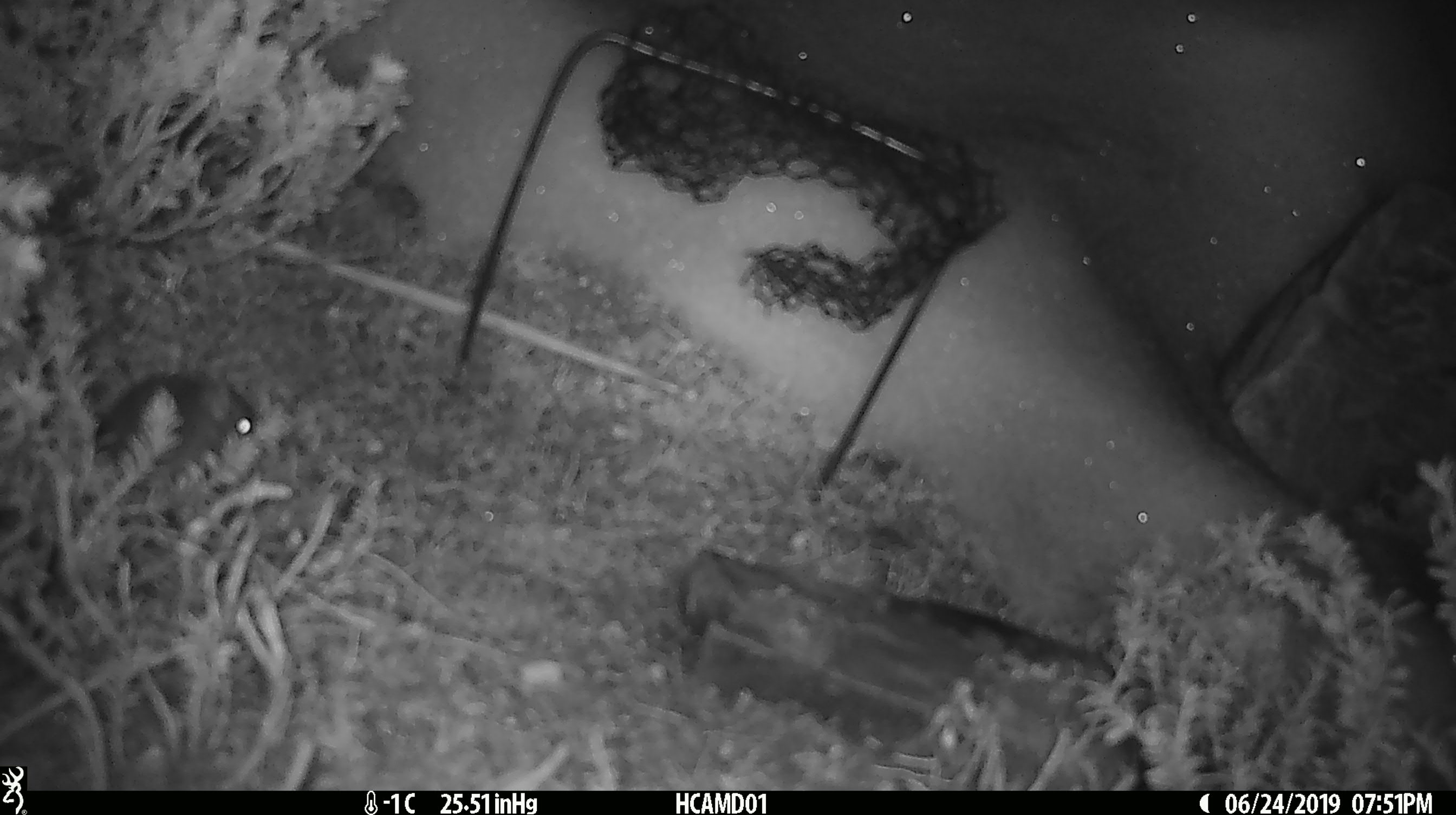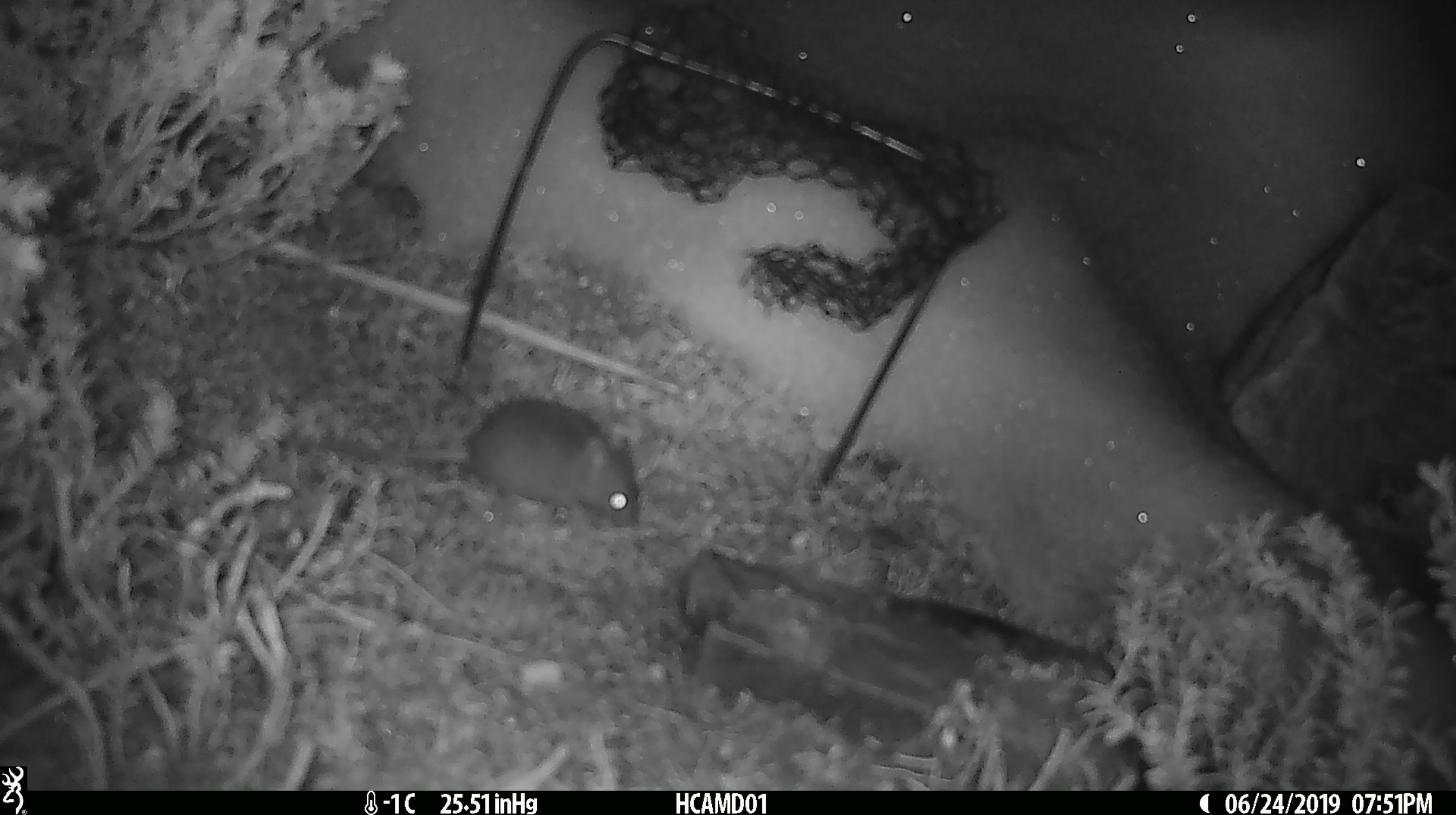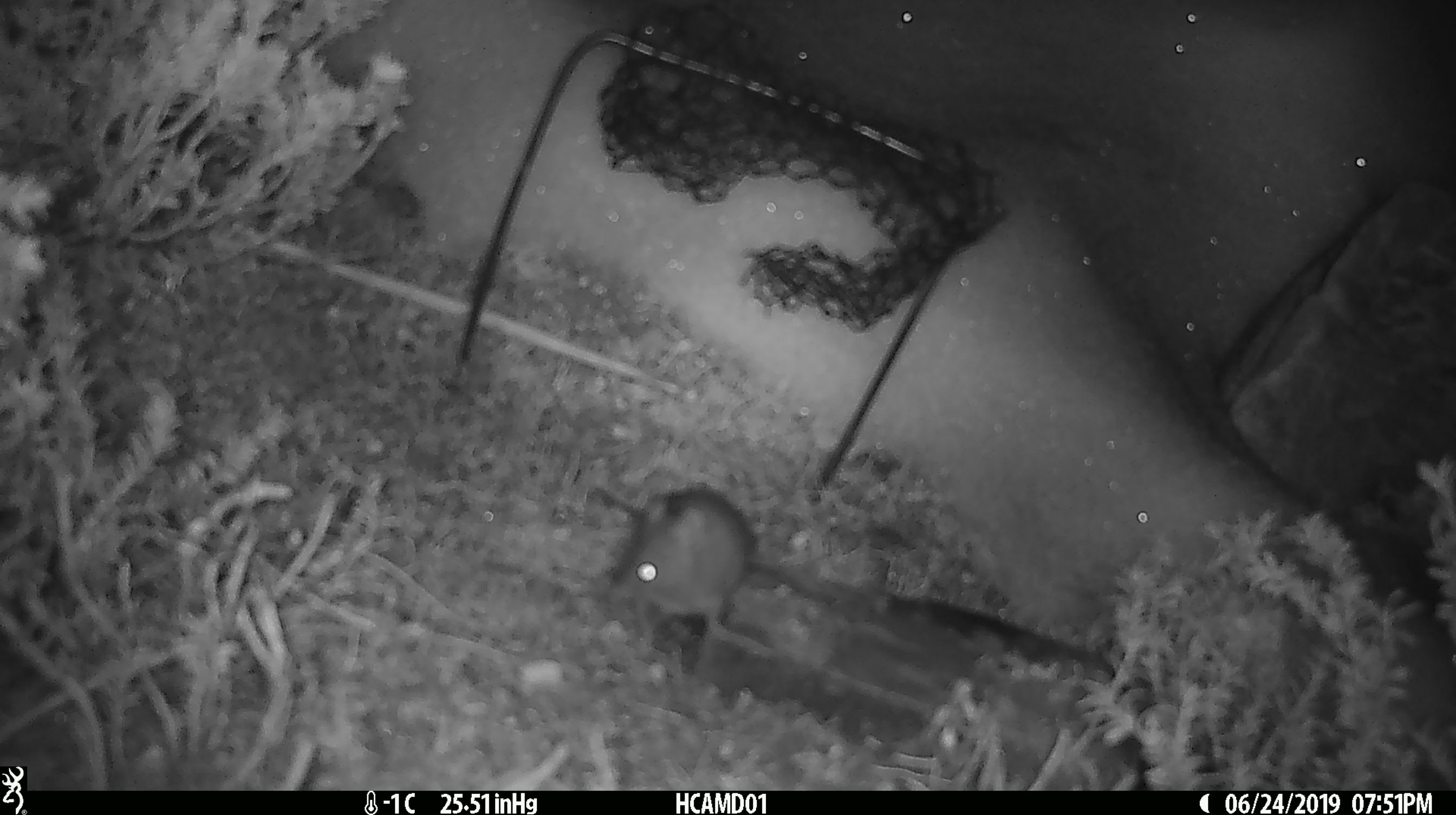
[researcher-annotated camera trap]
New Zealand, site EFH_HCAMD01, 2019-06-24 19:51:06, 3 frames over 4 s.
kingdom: Animalia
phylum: Chordata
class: Mammalia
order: Rodentia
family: Muridae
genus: Mus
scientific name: Mus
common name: mouse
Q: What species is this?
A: Mouse (Mus).